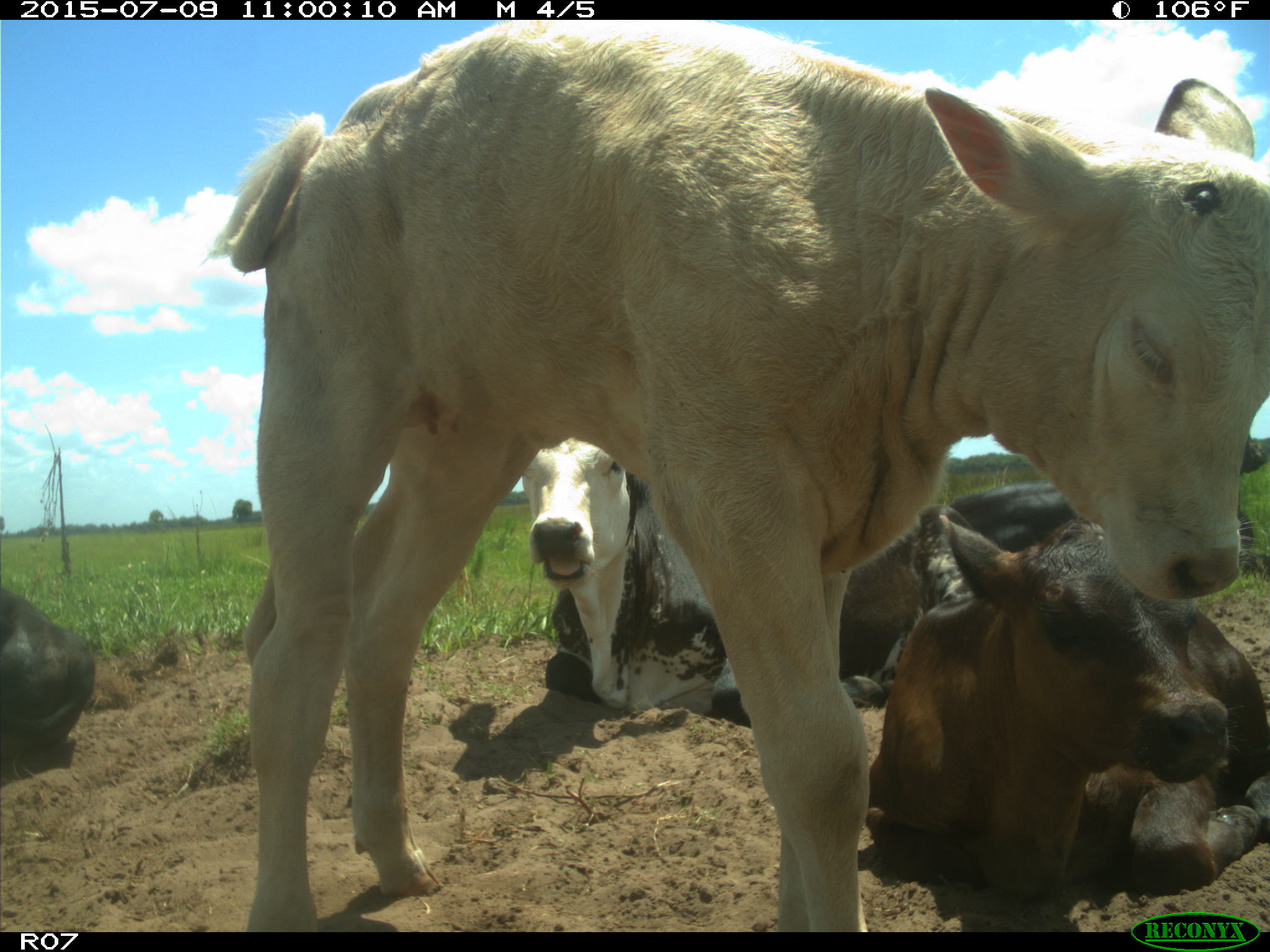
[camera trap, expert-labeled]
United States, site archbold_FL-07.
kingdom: Animalia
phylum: Chordata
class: Mammalia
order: Artiodactyla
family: Bovidae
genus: Bos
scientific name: Bos taurus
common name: domestic cow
Bos taurus (domestic cow).